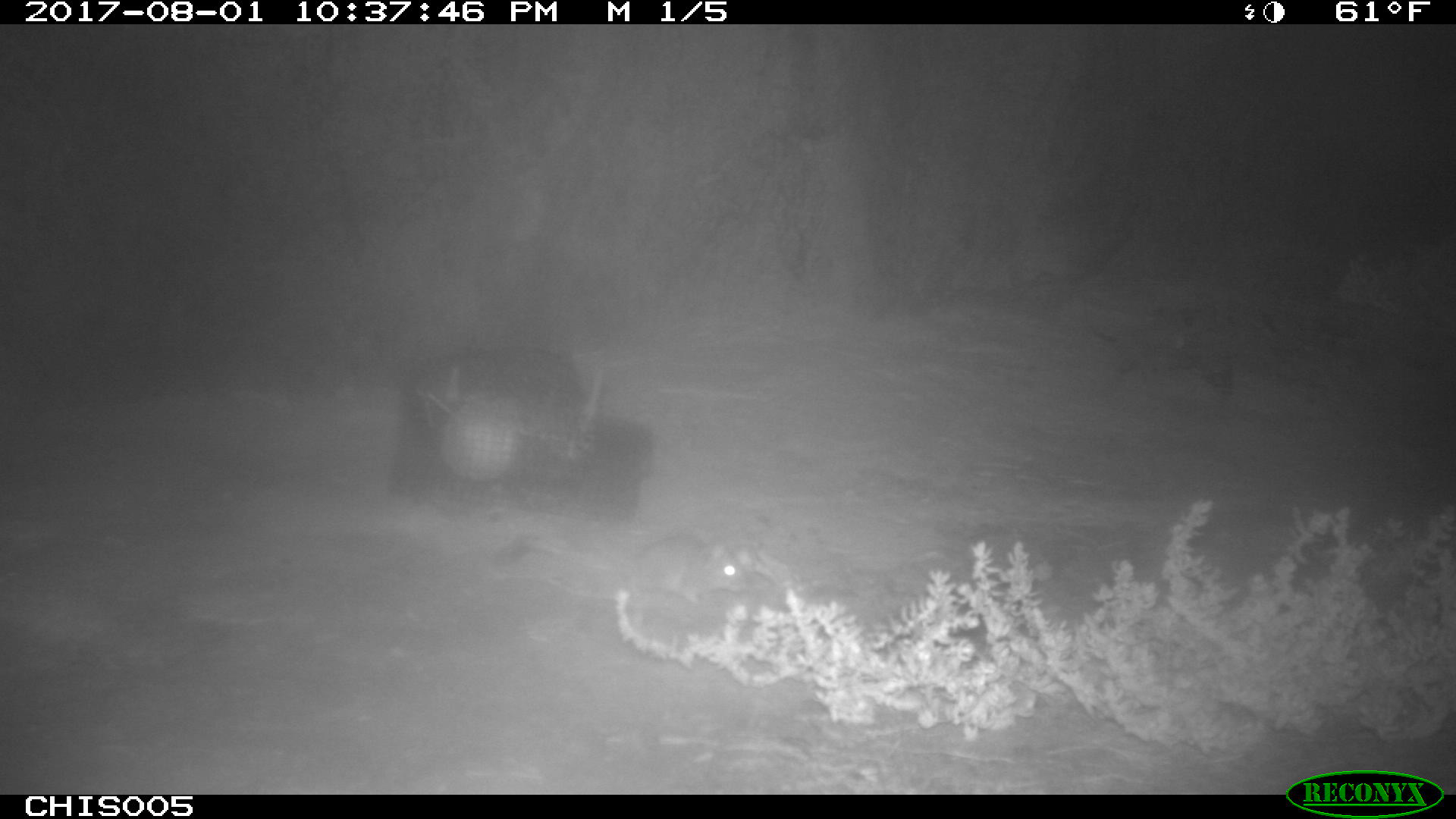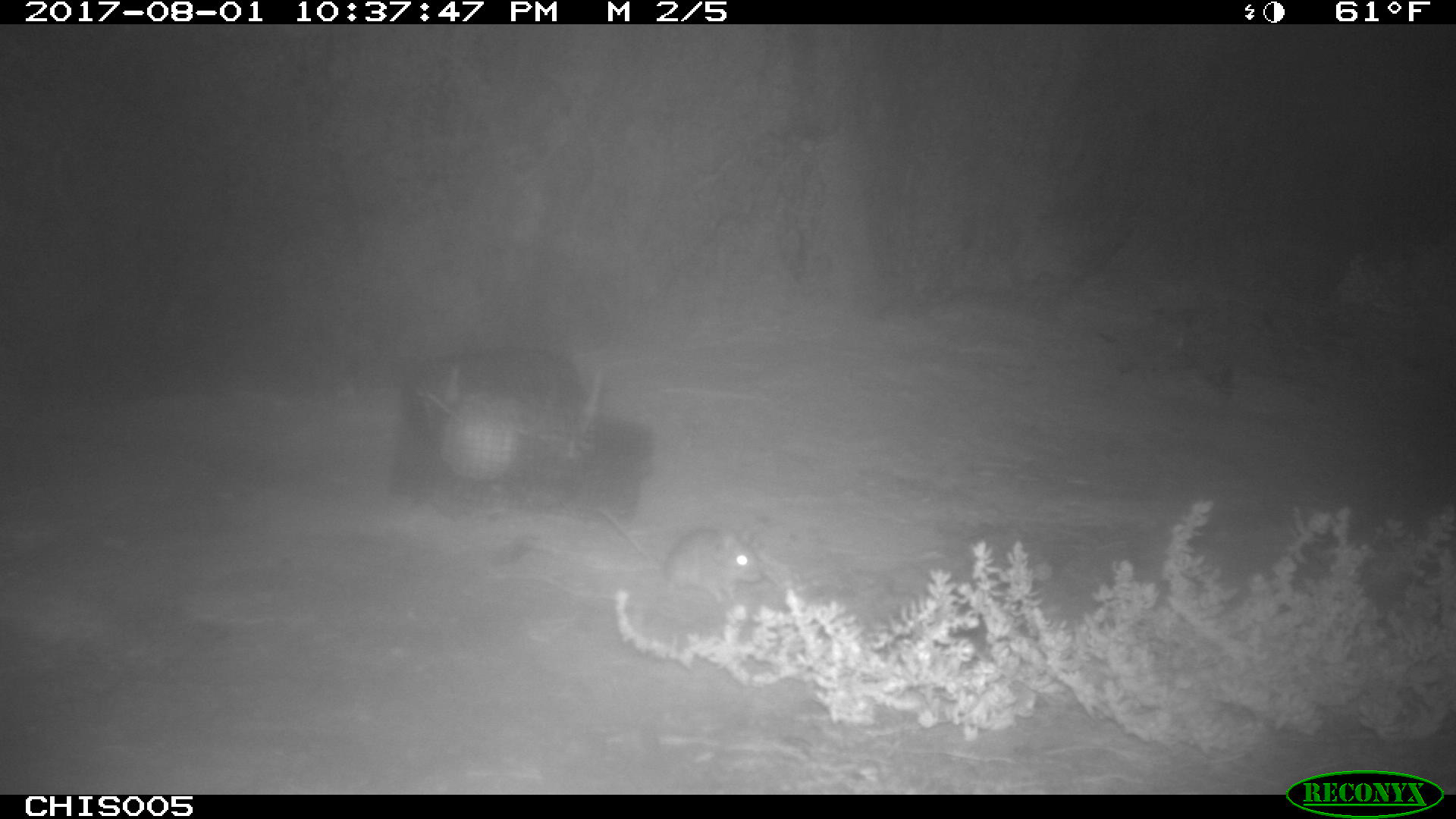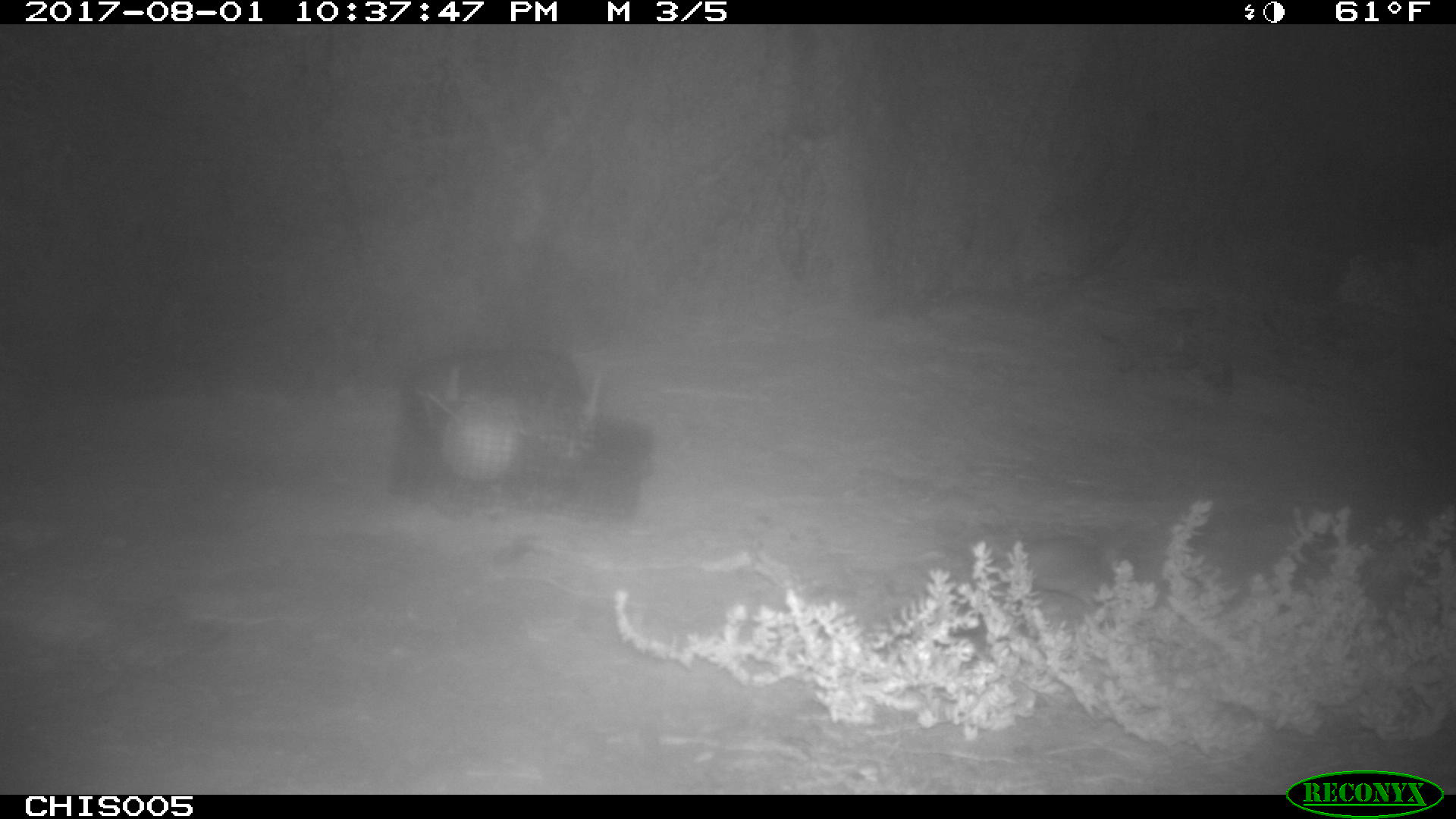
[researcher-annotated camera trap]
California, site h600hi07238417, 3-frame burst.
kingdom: Animalia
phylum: Chordata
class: Mammalia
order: Rodentia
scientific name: Rodentia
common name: rodent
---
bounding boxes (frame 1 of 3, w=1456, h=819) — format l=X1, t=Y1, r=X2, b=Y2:
rodent: l=533, t=532, r=748, b=605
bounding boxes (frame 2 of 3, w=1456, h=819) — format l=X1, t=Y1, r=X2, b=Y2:
rodent: l=597, t=506, r=762, b=603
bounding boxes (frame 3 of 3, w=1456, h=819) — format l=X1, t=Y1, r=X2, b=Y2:
rodent: l=1009, t=533, r=1109, b=605